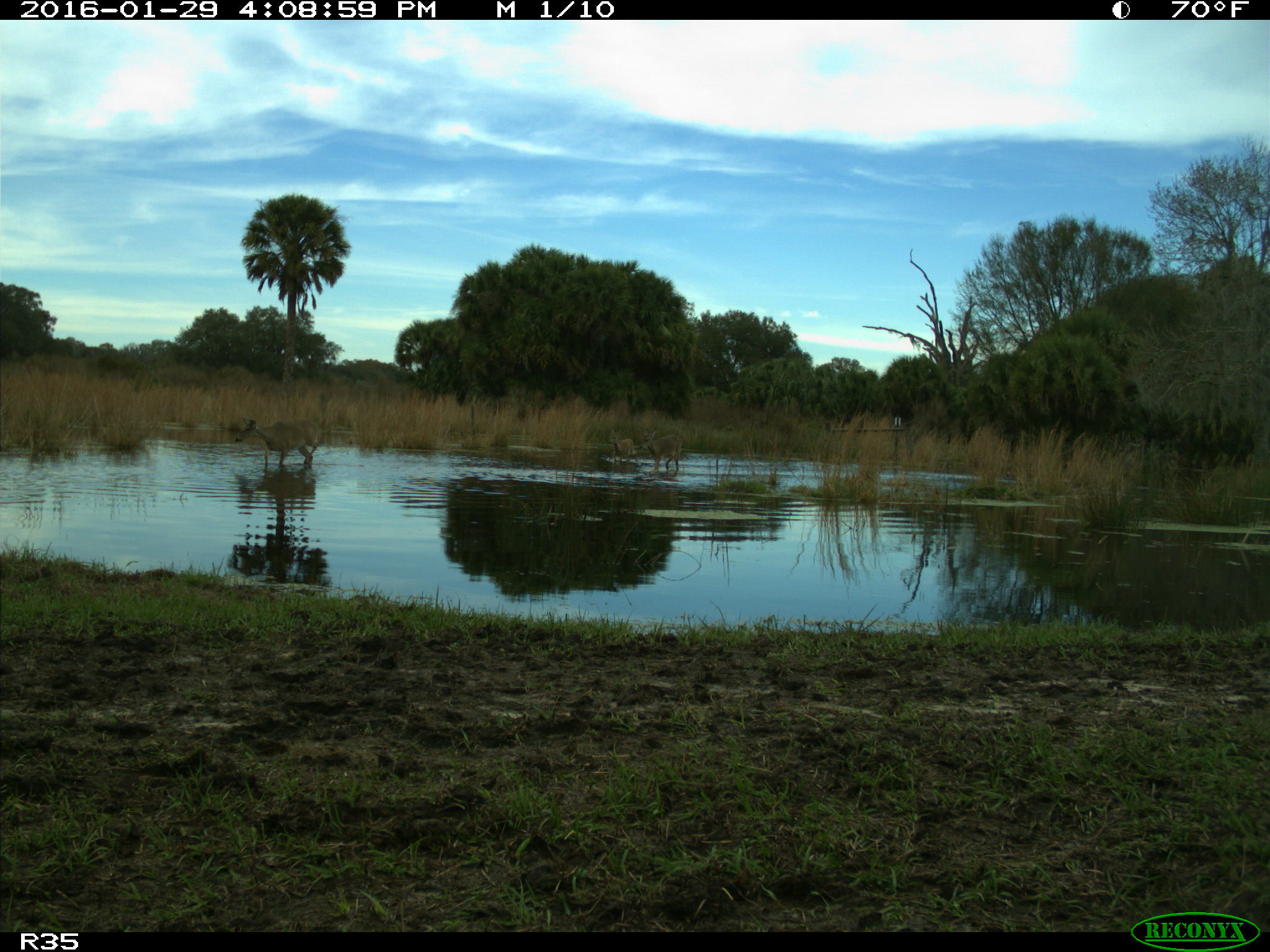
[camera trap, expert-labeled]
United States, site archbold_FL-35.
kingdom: Animalia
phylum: Chordata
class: Mammalia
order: Artiodactyla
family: Cervidae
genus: Odocoileus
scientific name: Odocoileus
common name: deer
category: unidentified deer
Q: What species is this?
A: Unidentified deer (deer) (Odocoileus).